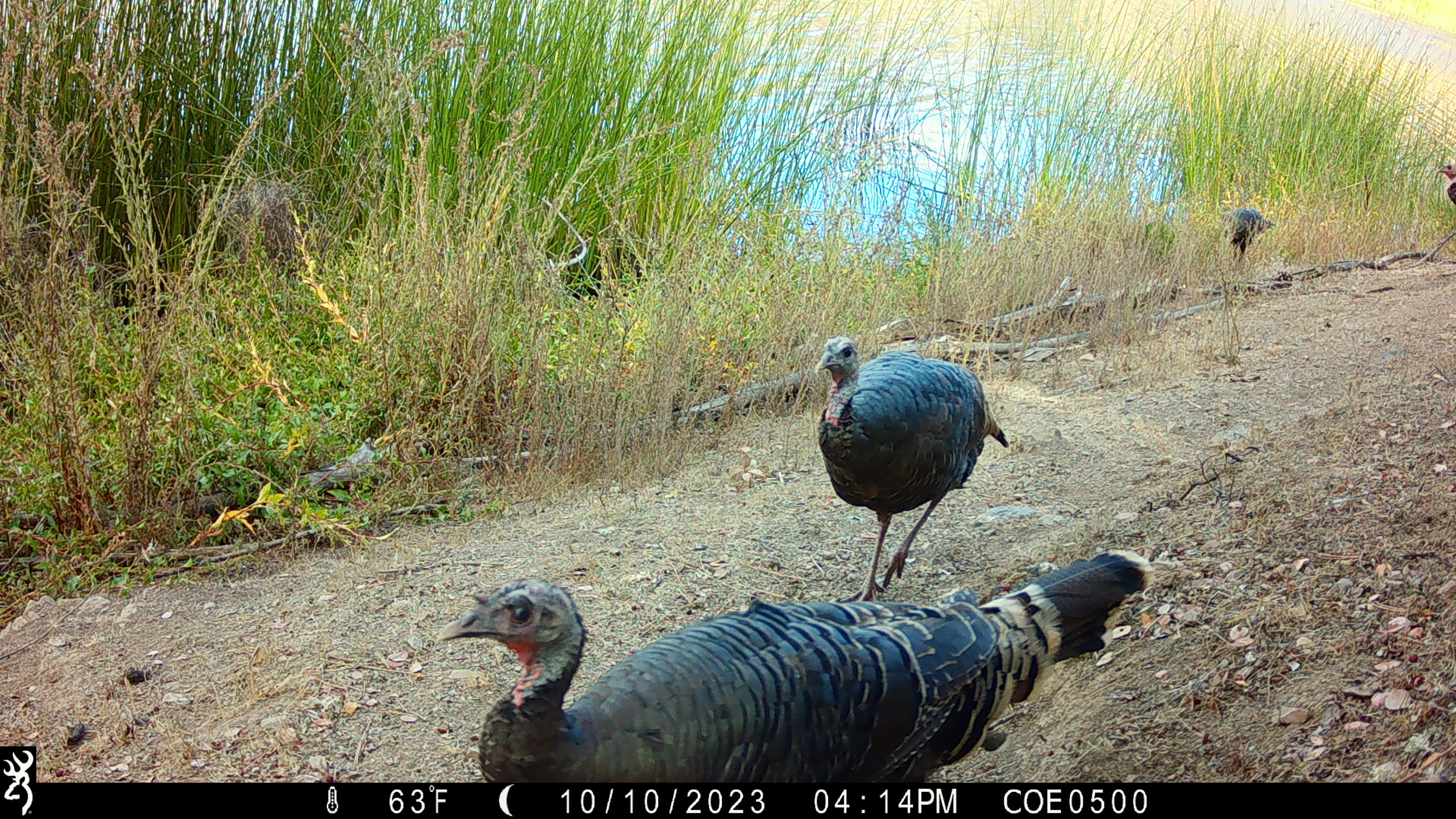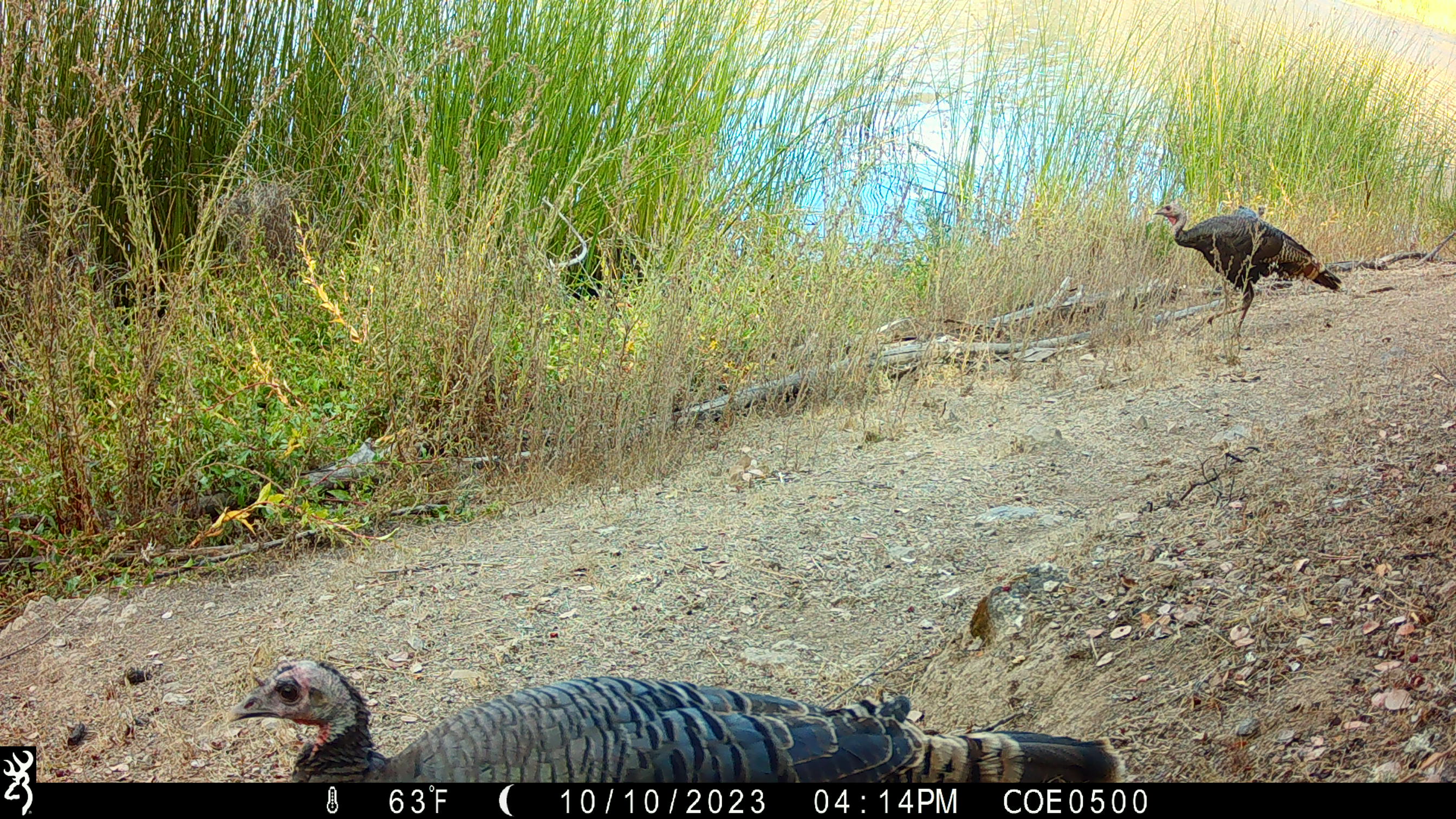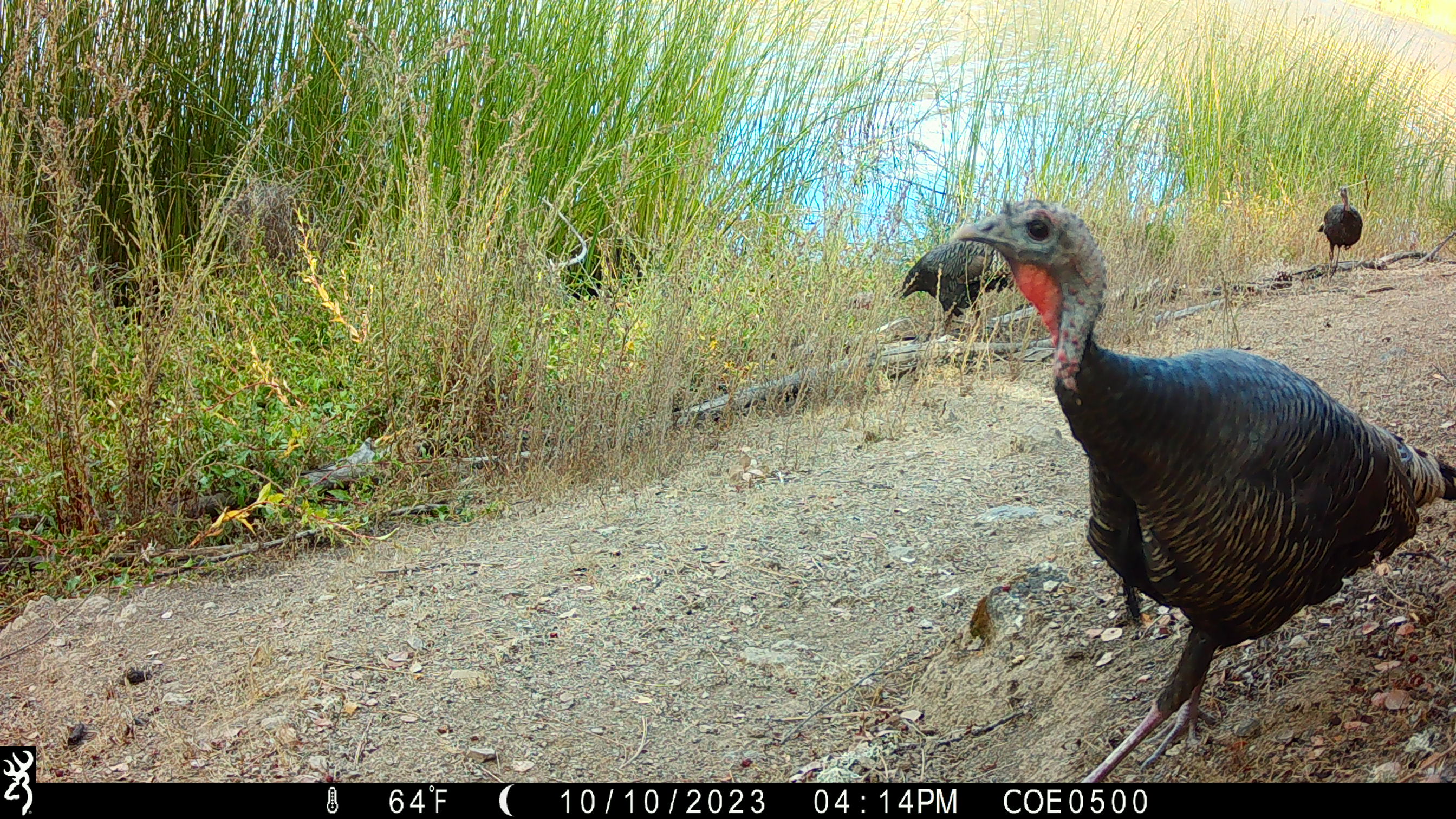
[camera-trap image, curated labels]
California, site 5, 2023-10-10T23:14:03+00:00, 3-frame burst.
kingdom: Animalia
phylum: Chordata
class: Aves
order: Galliformes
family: Phasianidae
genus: Meleagris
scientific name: Meleagris gallopavo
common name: turkey